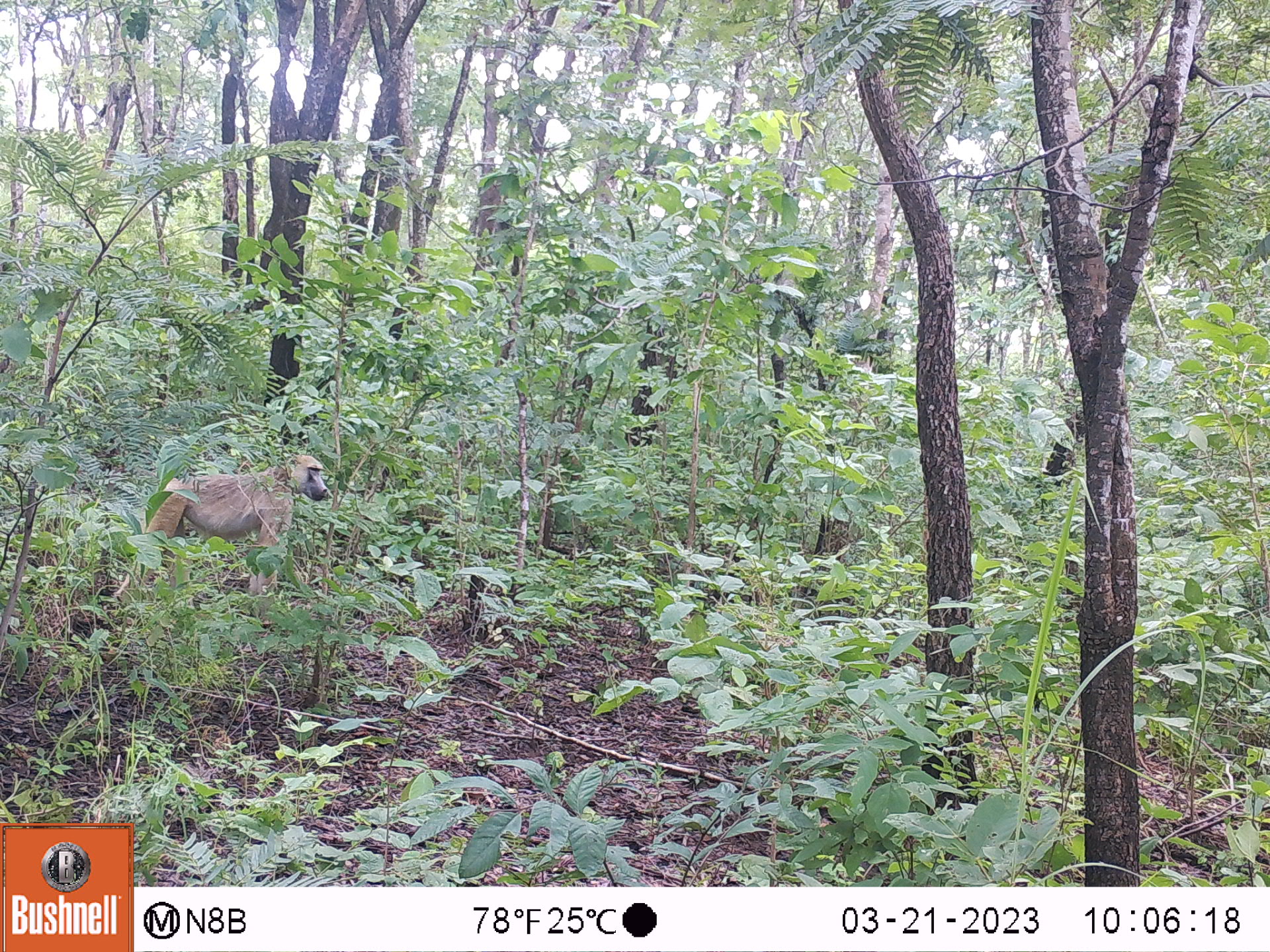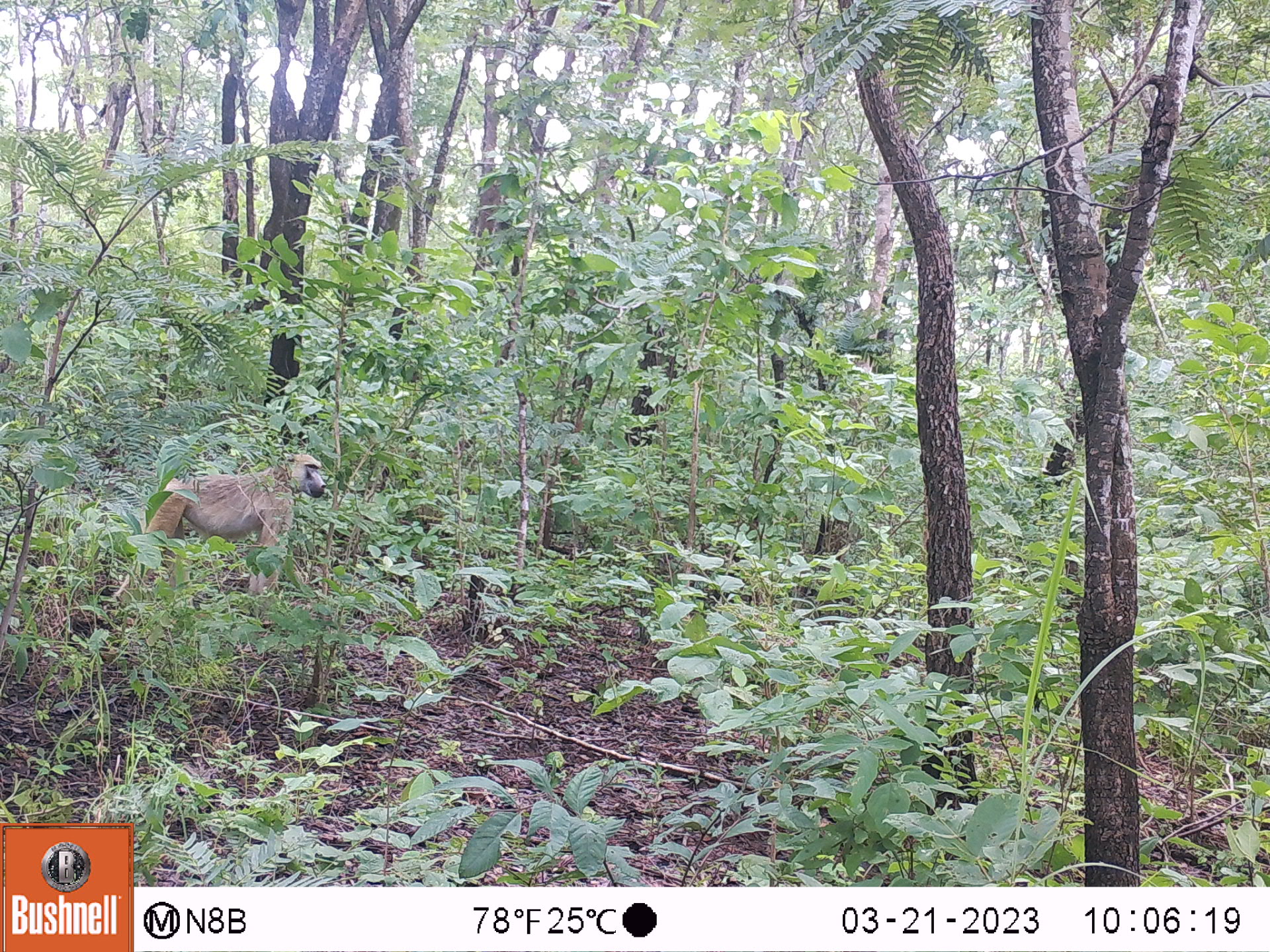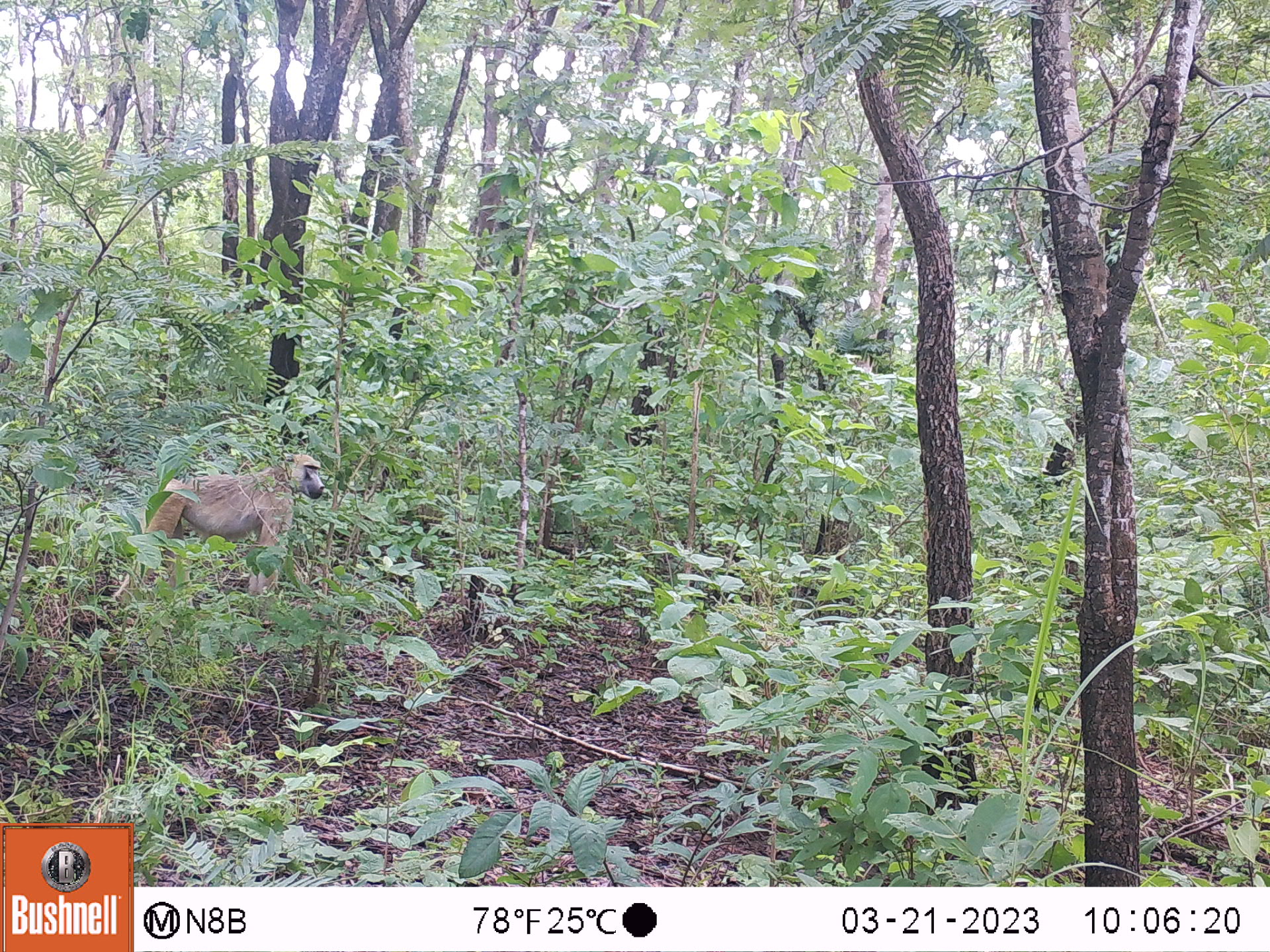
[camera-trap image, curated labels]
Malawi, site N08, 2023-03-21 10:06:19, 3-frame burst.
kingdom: Animalia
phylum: Chordata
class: Mammalia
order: Primates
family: Cercopithecidae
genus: Papio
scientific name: Papio cynocephalus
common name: yellow baboon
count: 1